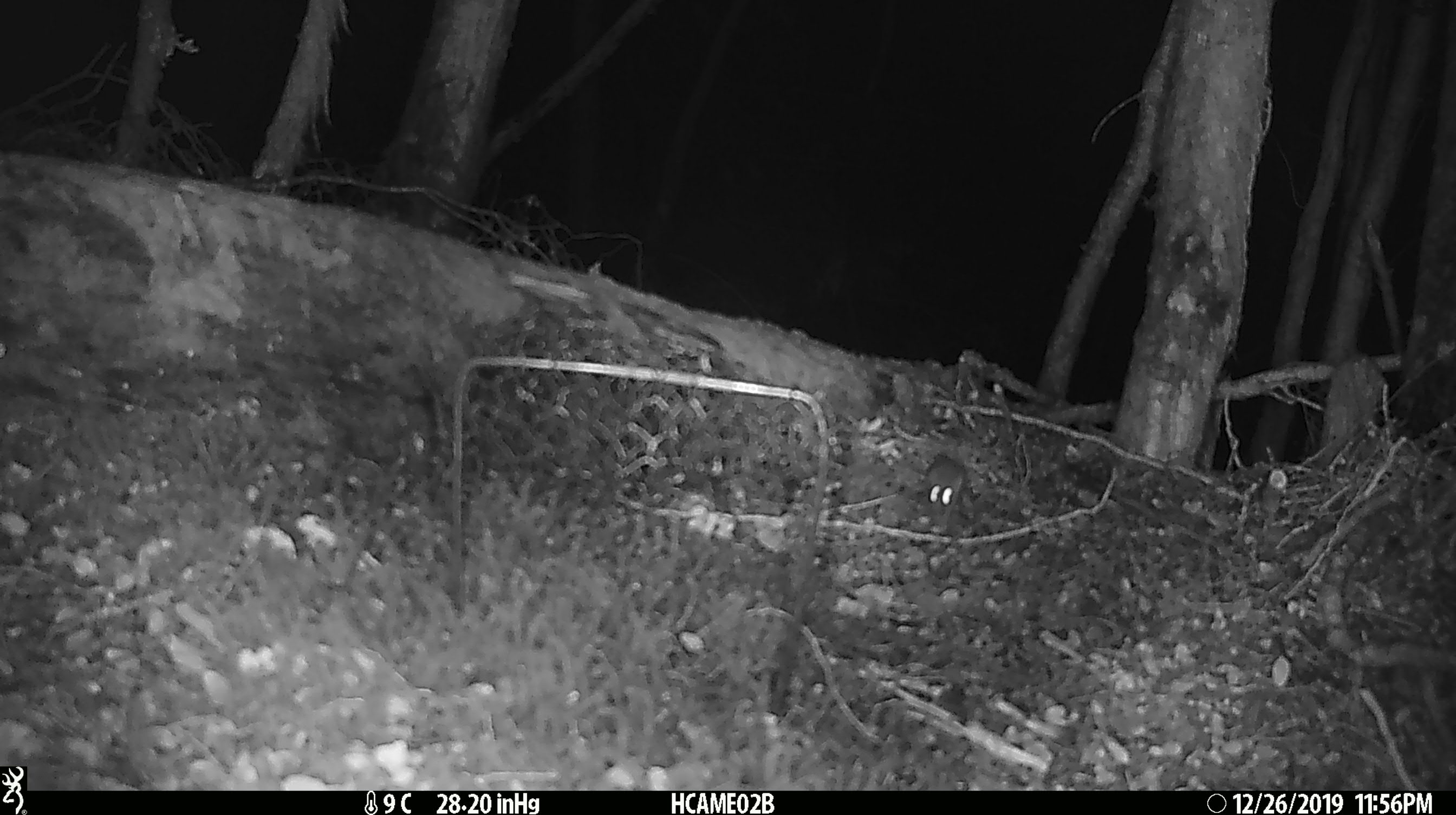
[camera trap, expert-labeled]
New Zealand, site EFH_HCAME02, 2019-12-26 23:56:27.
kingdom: Animalia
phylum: Chordata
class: Mammalia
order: Rodentia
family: Muridae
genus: Mus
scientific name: Mus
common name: mouse